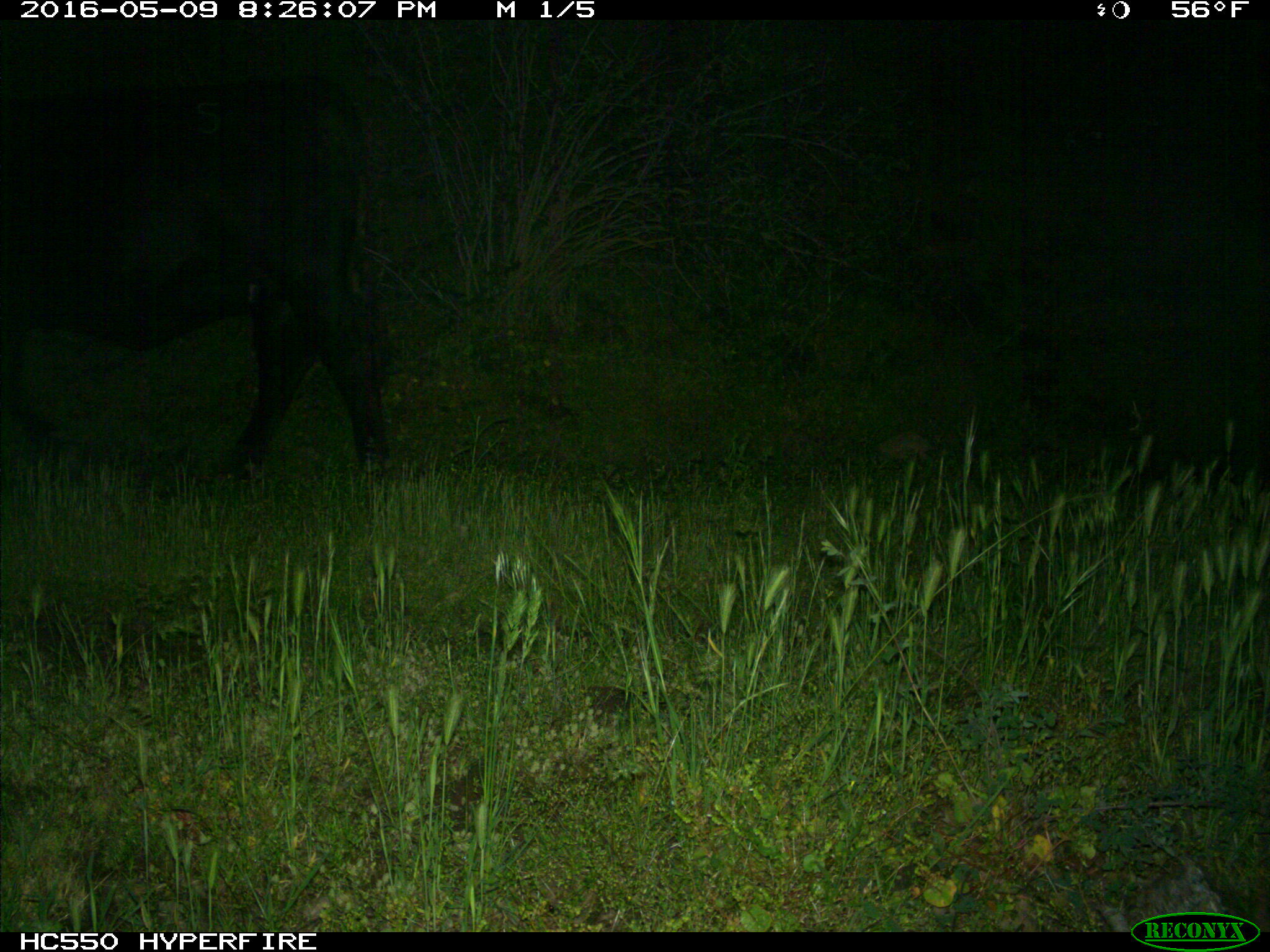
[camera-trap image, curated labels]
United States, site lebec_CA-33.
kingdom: Animalia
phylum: Chordata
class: Mammalia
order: Artiodactyla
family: Bovidae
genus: Bos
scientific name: Bos taurus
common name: domestic cow